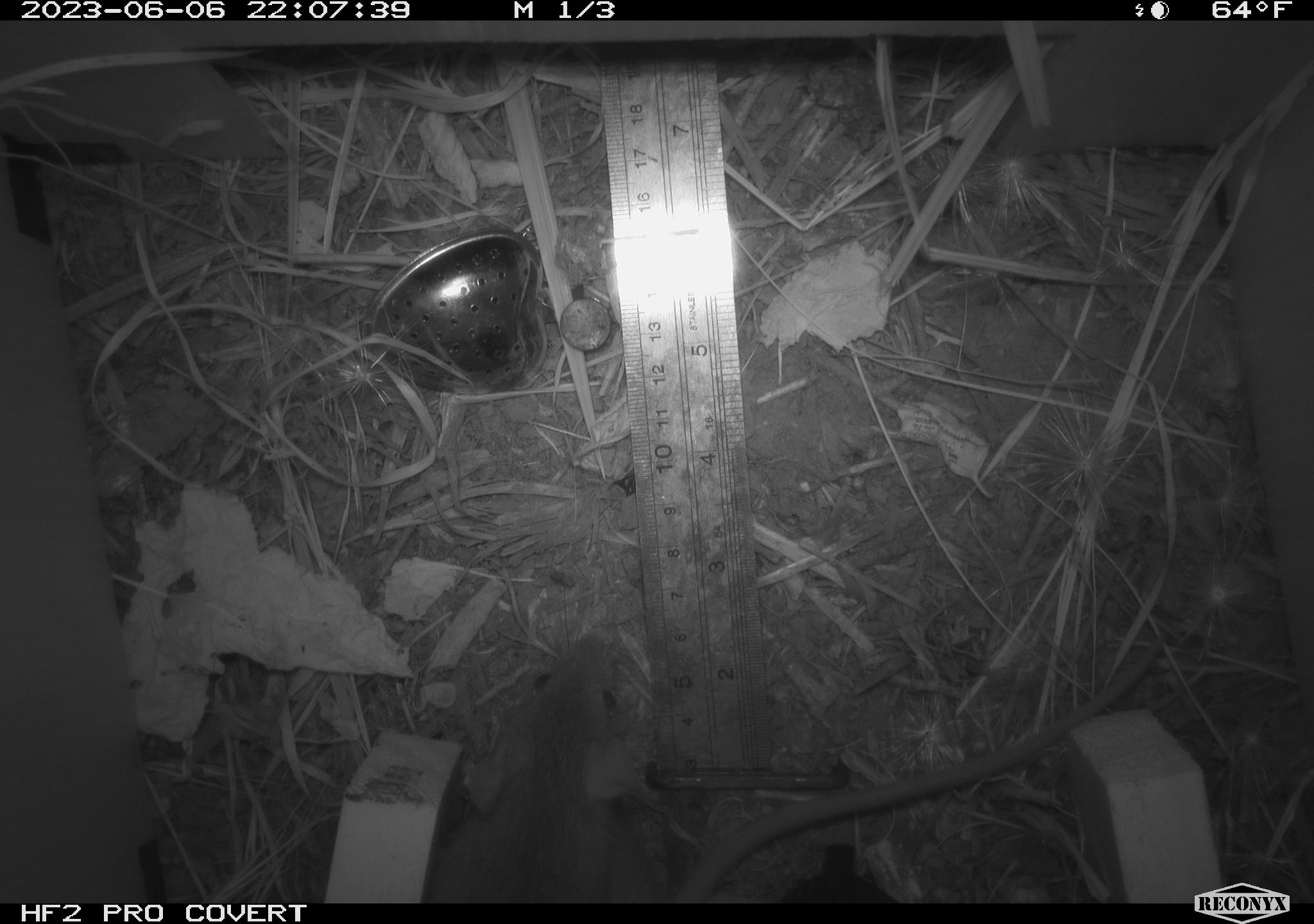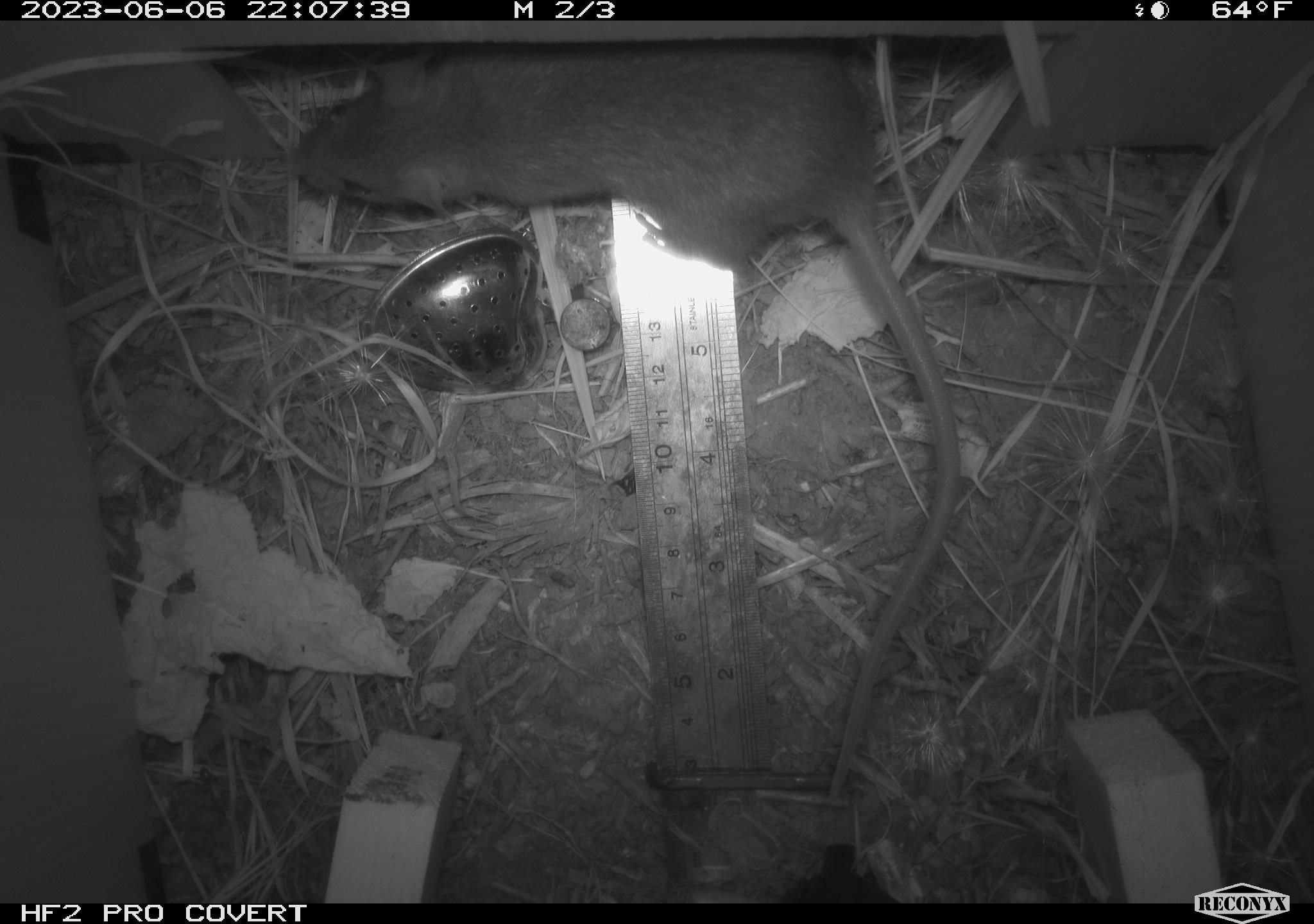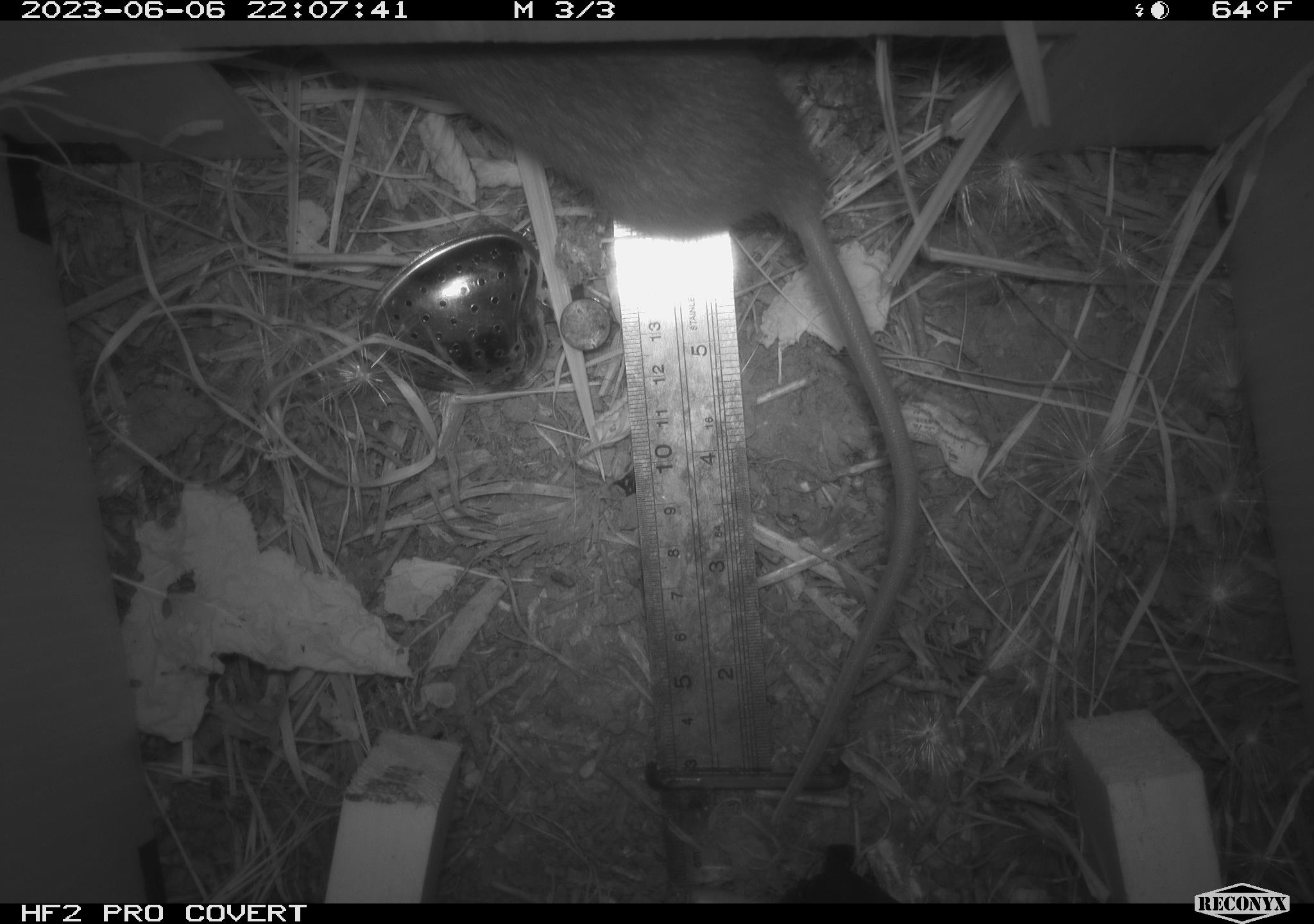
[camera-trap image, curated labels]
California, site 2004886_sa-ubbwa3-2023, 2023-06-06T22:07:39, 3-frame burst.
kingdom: Animalia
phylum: Chordata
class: Mammalia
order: Rodentia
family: Muridae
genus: Rattus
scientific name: Rattus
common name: rat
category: rattus species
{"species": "rattus species (rat) (Rattus)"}